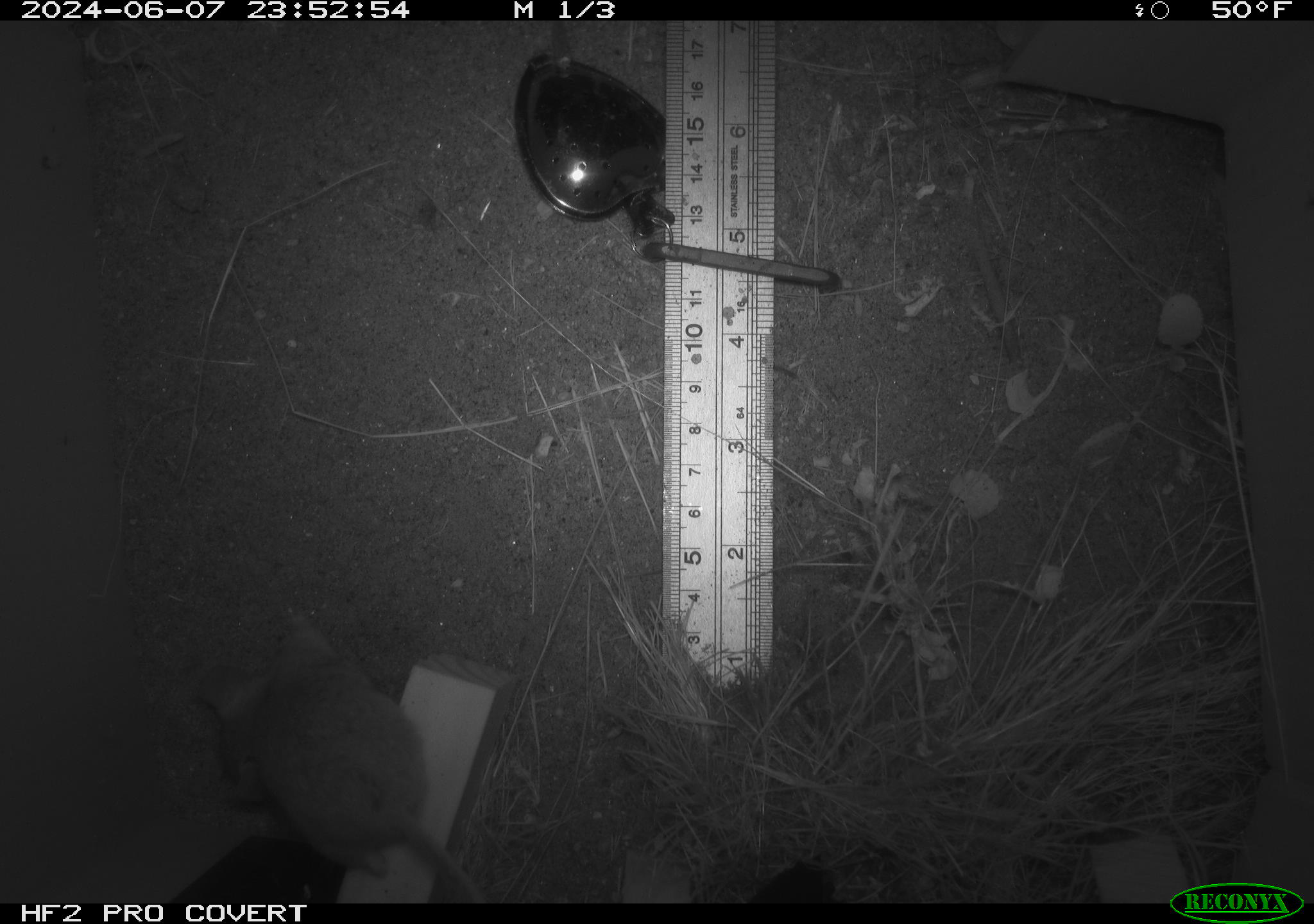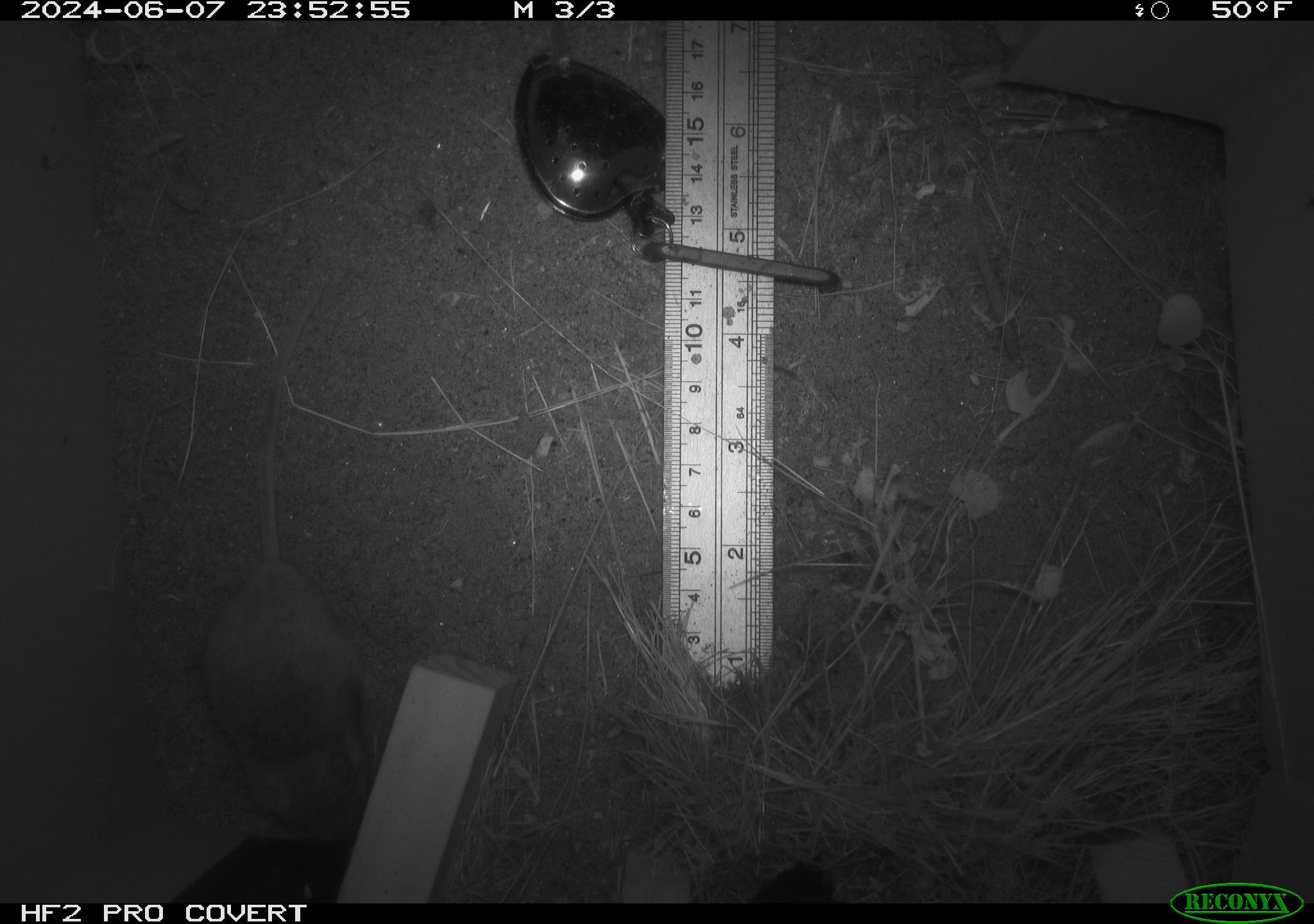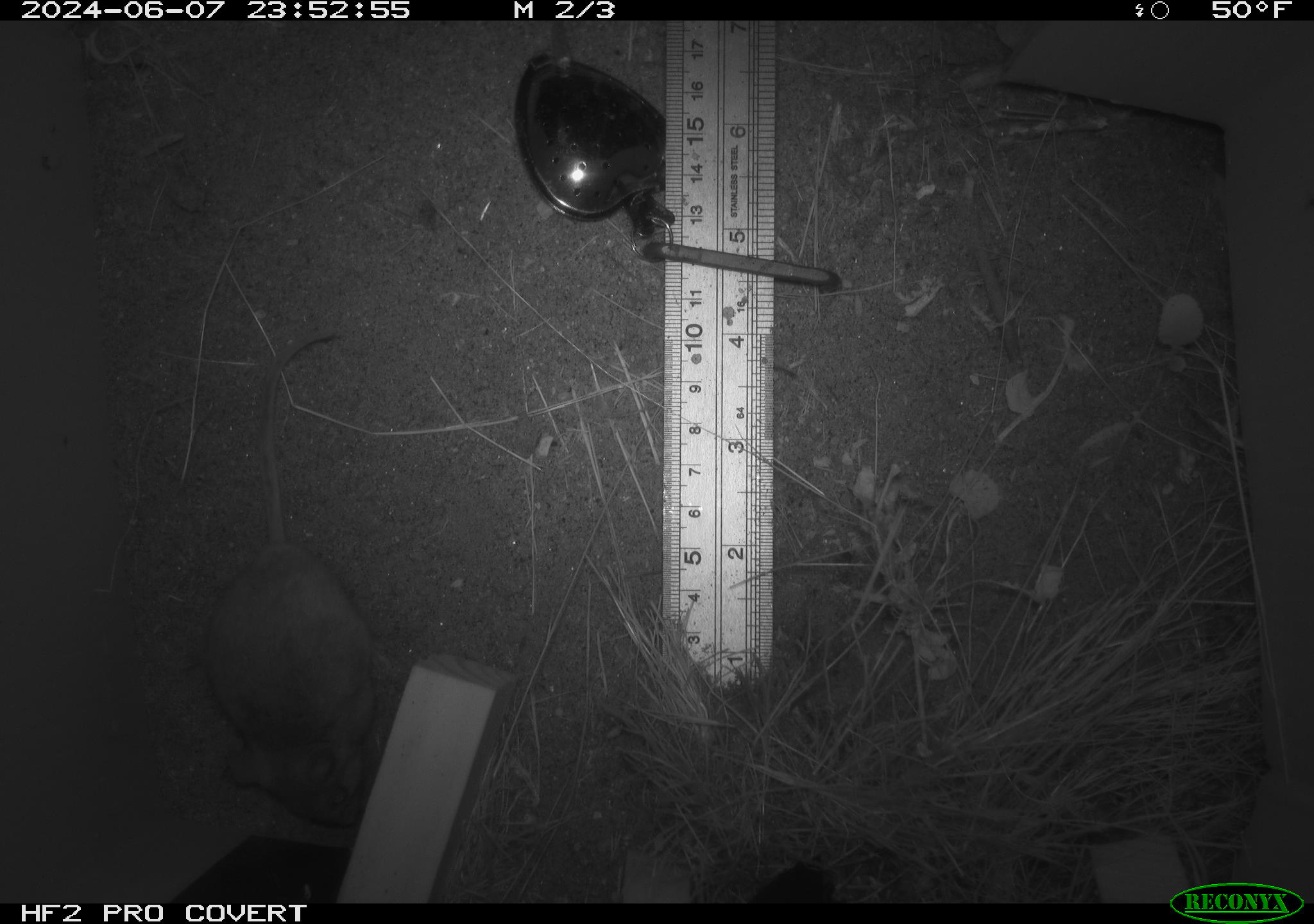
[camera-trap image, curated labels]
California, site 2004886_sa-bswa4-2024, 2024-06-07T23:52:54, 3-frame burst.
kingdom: Animalia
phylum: Chordata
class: Mammalia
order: Rodentia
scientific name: Rodentia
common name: rodent